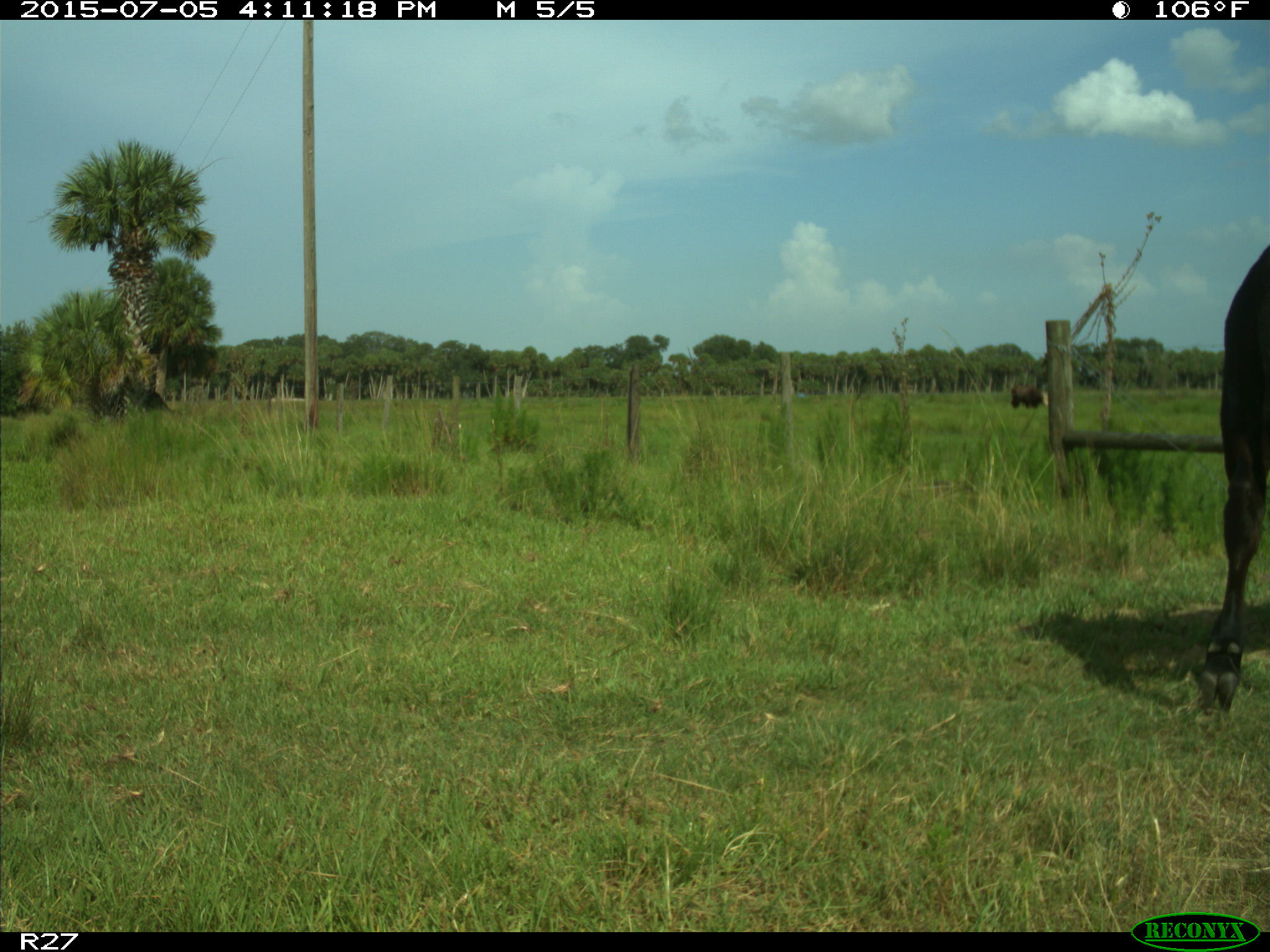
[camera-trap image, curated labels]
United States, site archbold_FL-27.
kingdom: Animalia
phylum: Chordata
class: Mammalia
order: Artiodactyla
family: Bovidae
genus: Bos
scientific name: Bos taurus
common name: domestic cow